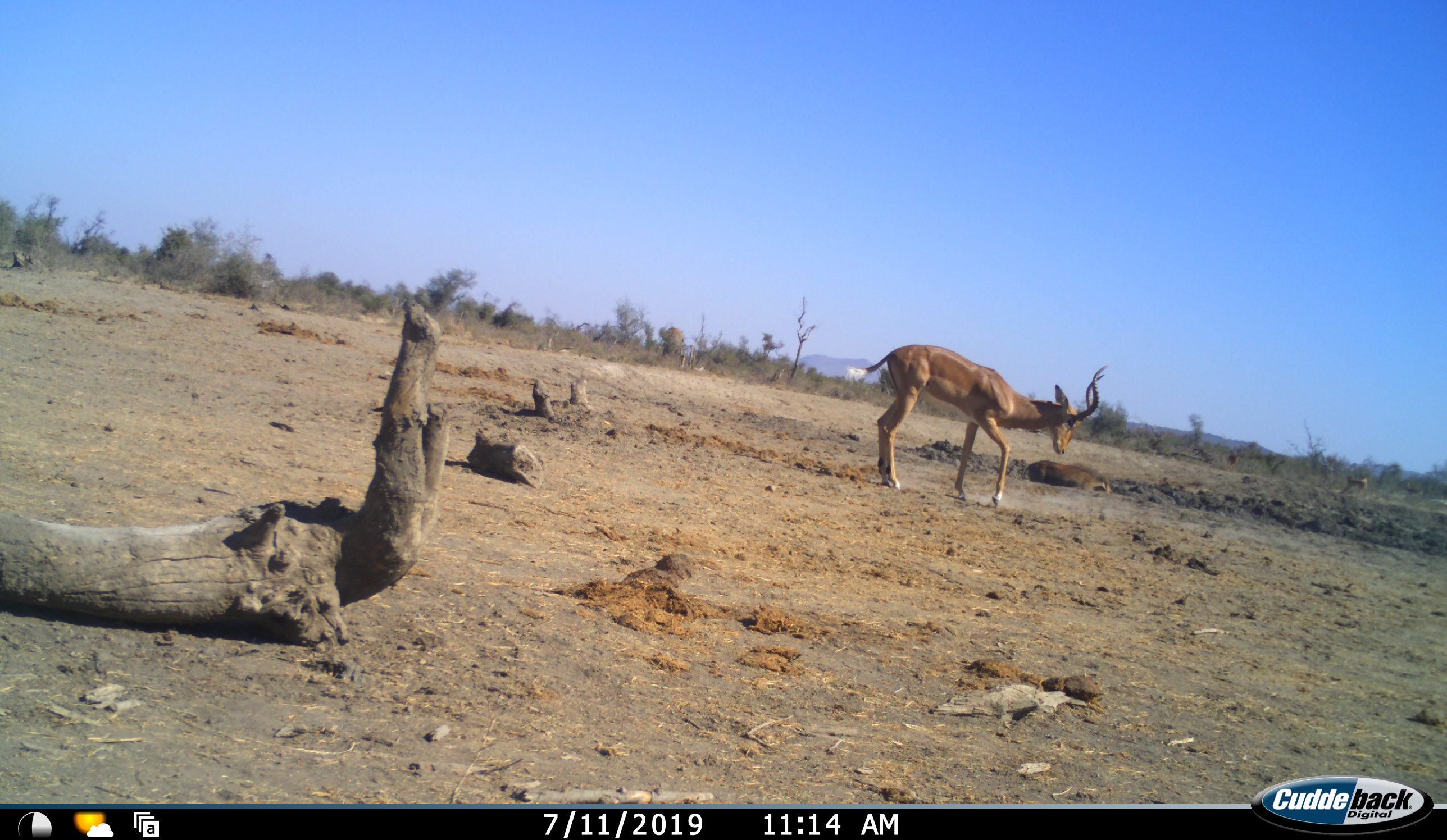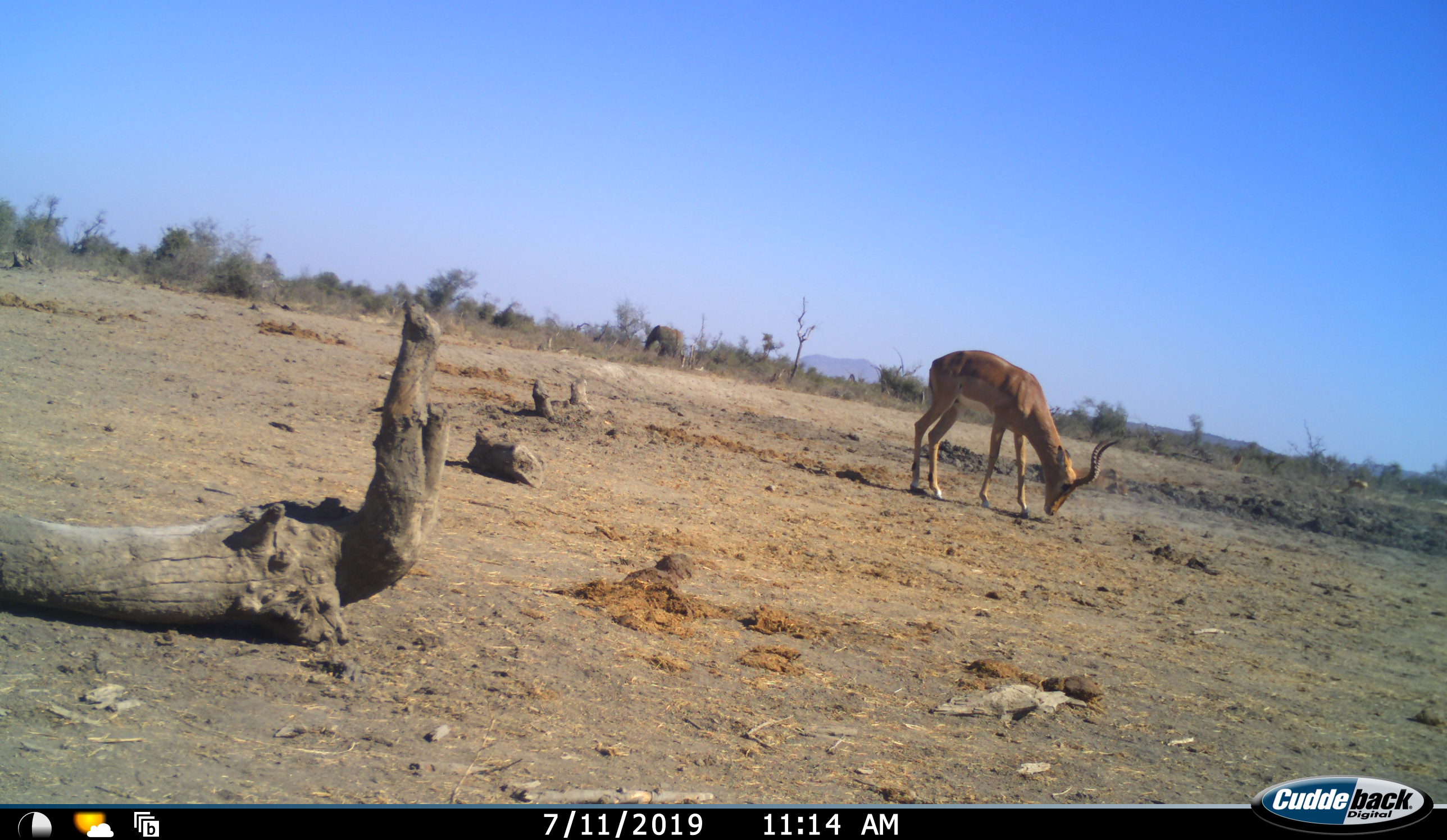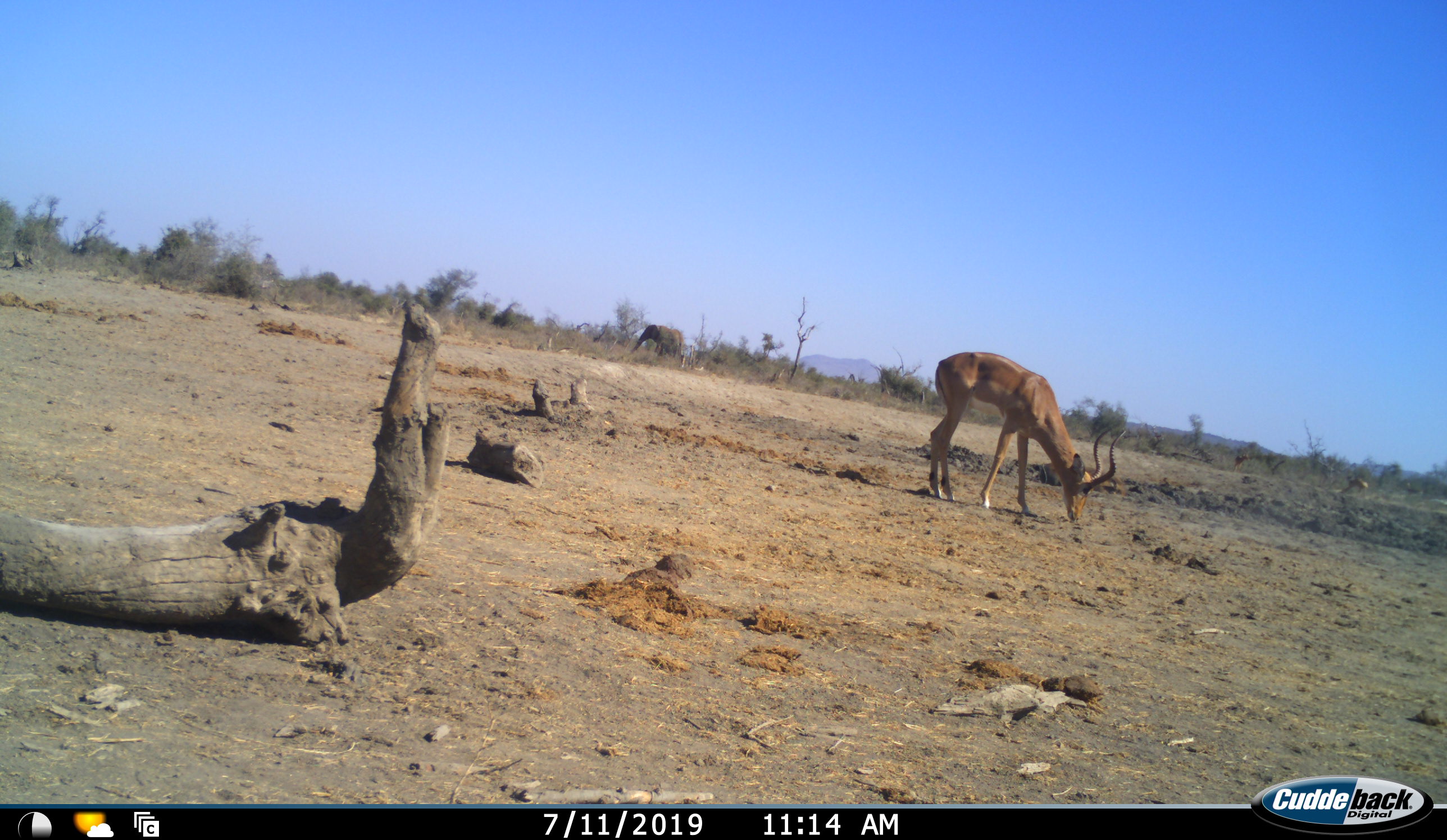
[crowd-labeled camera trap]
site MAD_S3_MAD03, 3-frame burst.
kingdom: Animalia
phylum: Chordata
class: Mammalia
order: Artiodactyla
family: Bovidae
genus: Aepyceros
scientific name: Aepyceros melampus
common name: impala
Impala (Aepyceros melampus), count 1. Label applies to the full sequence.